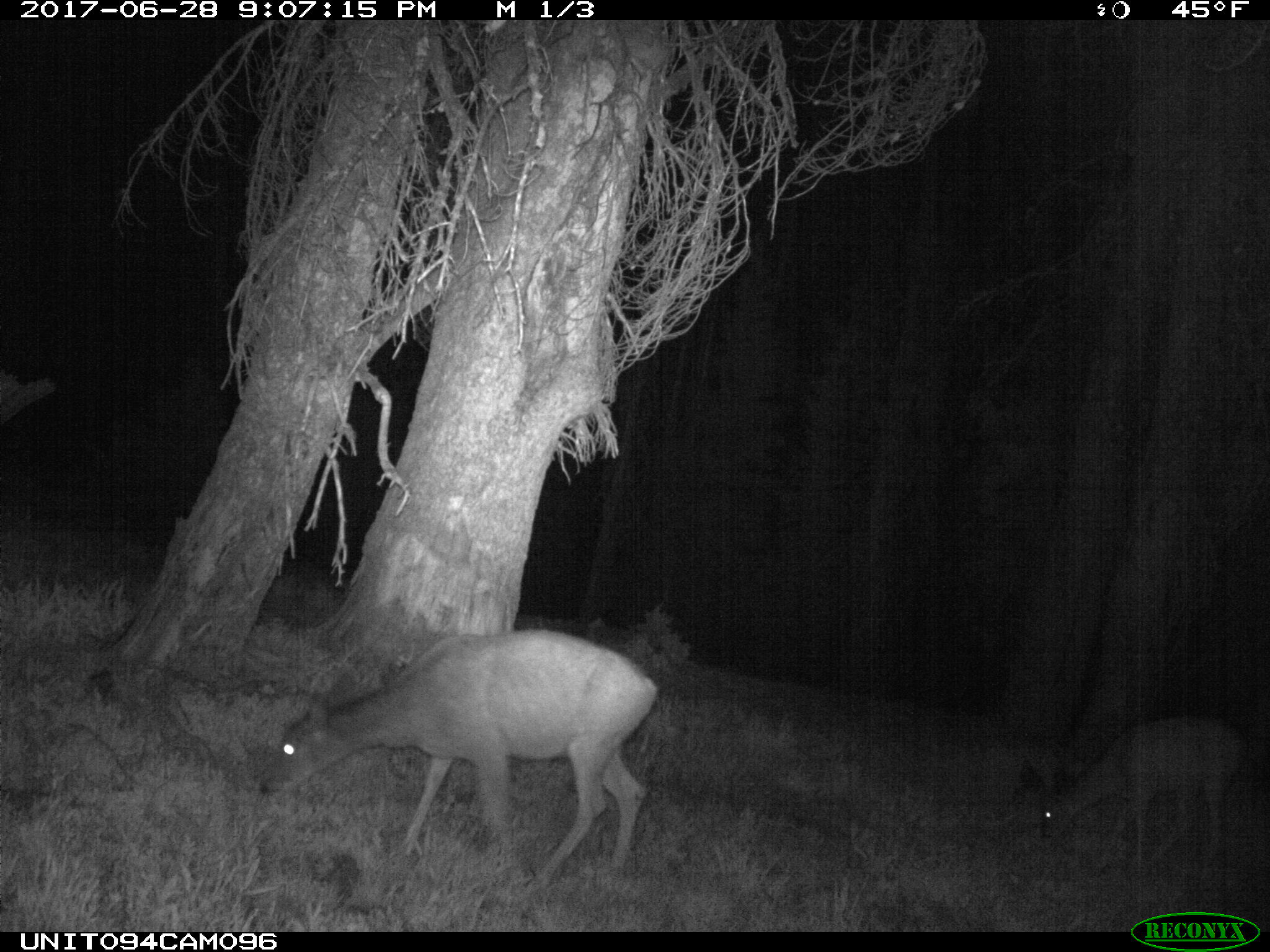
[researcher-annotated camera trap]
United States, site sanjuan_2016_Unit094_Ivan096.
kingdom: Animalia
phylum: Chordata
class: Mammalia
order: Artiodactyla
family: Cervidae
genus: Odocoileus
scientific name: Odocoileus hemionus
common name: mule deer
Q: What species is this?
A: Odocoileus hemionus (mule deer).